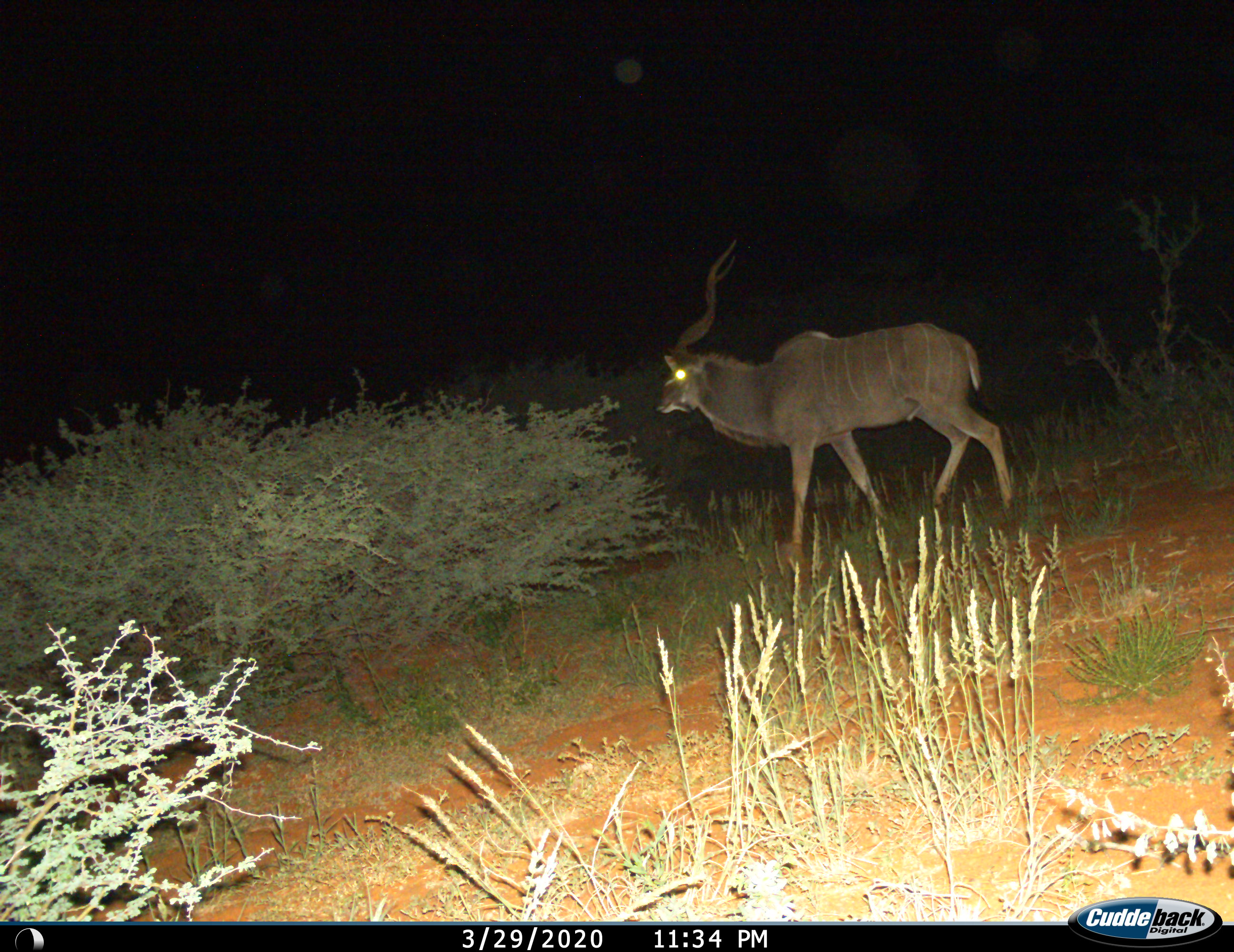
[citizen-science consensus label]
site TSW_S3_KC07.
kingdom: Animalia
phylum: Chordata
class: Mammalia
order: Artiodactyla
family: Bovidae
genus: Tragelaphus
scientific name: Tragelaphus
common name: kudu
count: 1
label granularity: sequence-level